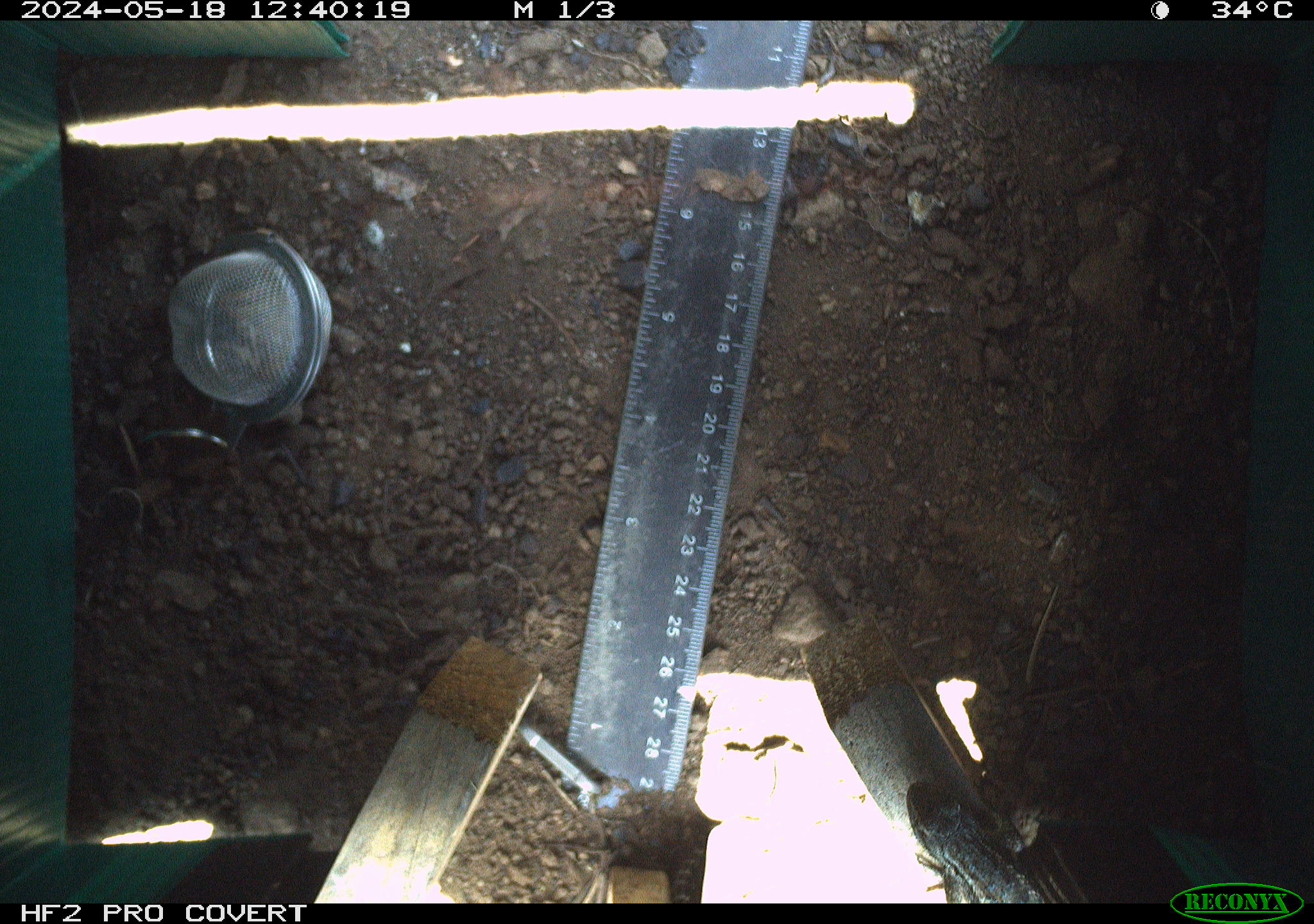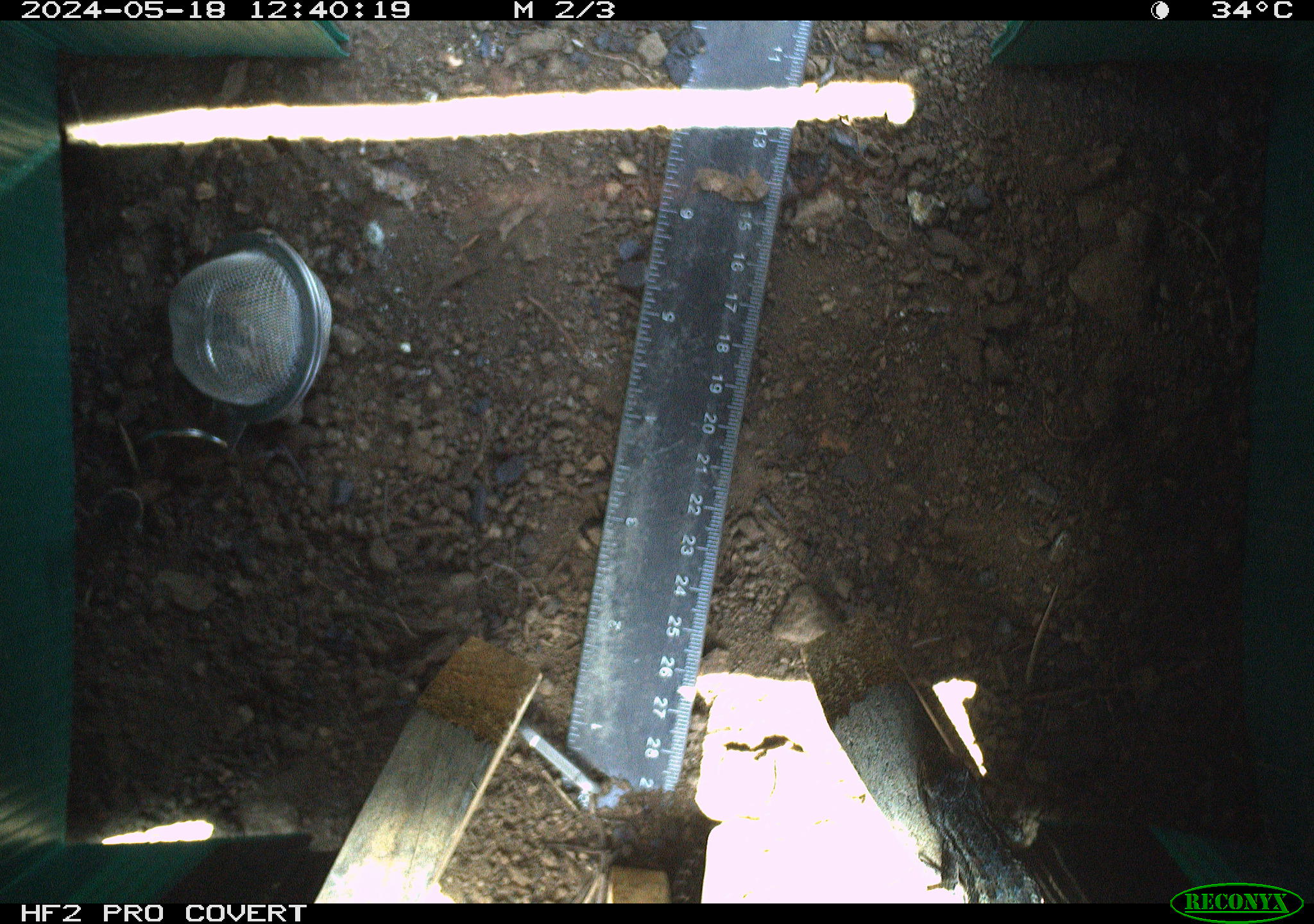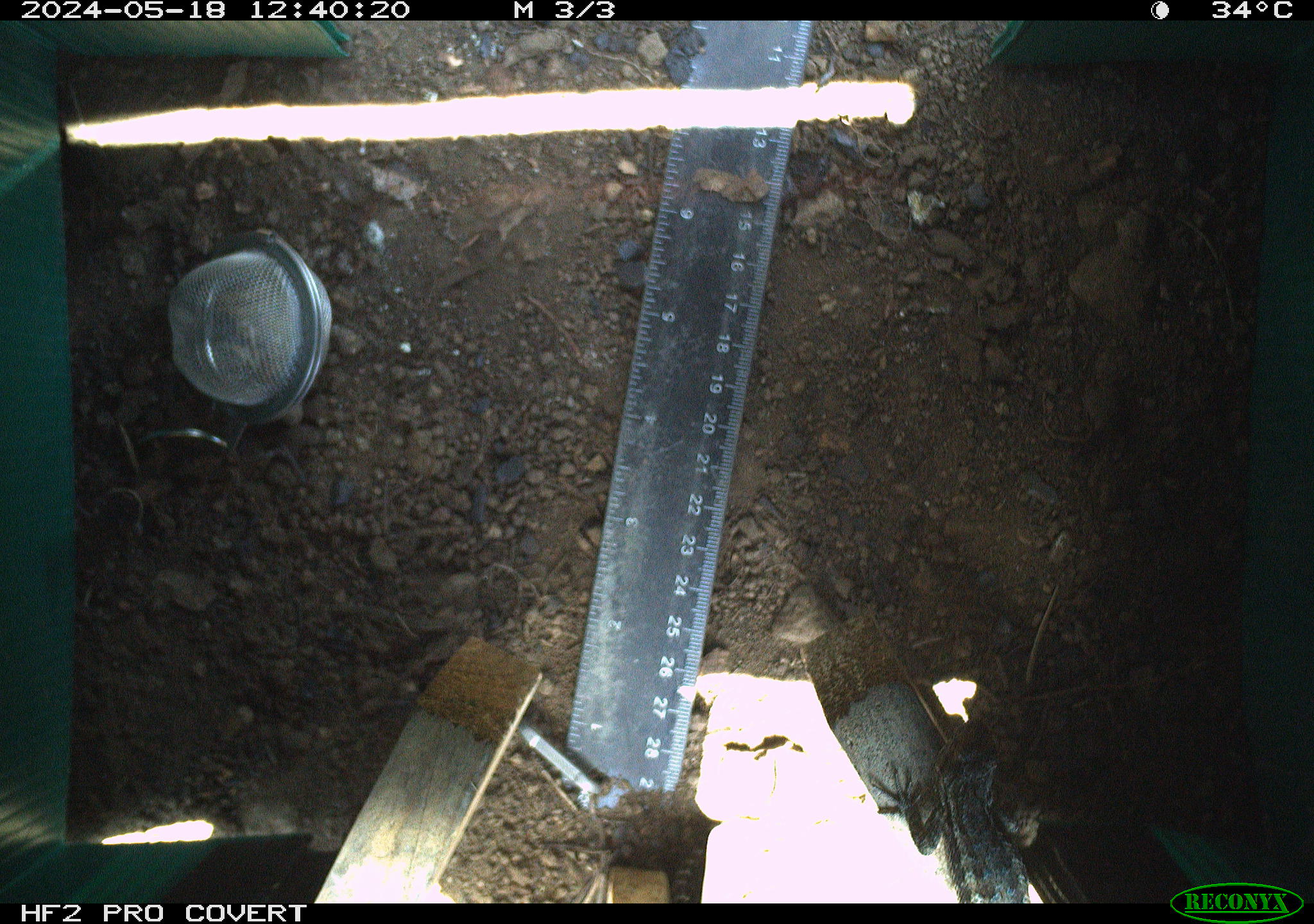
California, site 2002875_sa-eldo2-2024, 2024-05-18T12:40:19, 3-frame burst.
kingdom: Animalia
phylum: Chordata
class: Reptilia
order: Squamata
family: Phrynosomatidae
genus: Sceloporus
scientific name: Sceloporus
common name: spiny lizards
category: sceloporus species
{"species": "sceloporus species (spiny lizards) (Sceloporus)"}